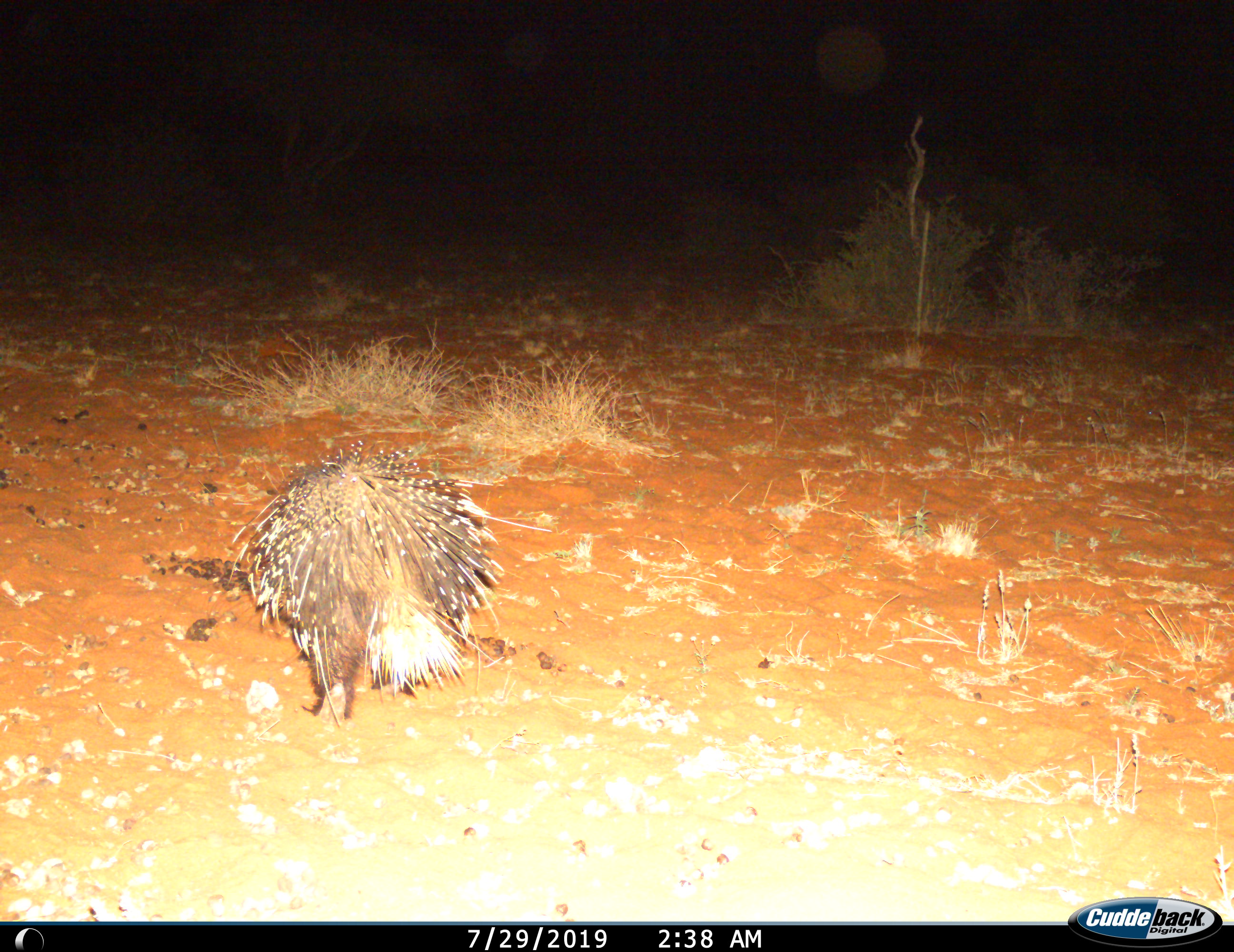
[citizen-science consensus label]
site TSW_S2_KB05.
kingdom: Animalia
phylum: Chordata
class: Mammalia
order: Rodentia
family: Hystricidae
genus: Hystrix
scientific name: Hystrix cristata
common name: crested porcupine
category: porcupine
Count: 1.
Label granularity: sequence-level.